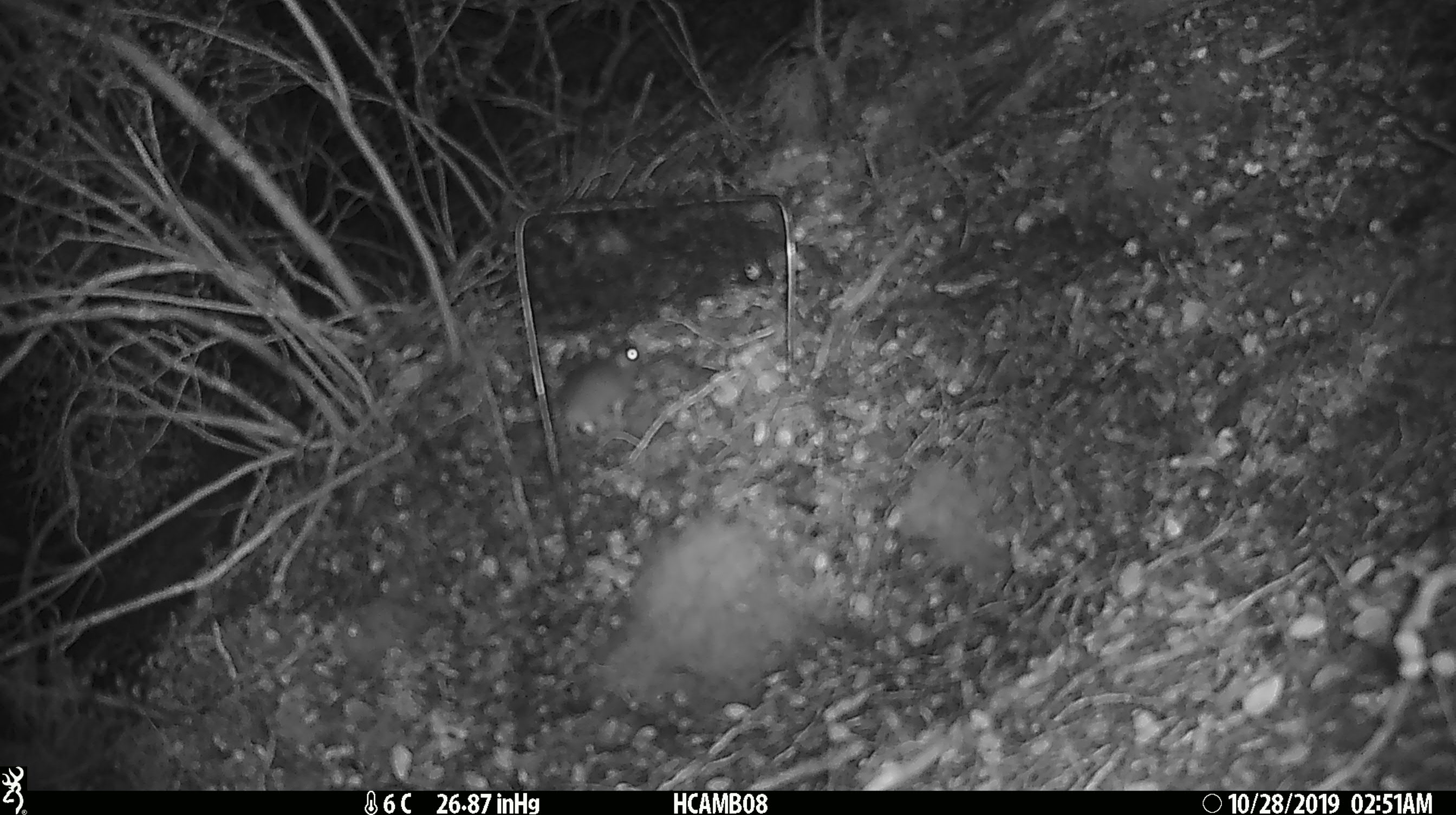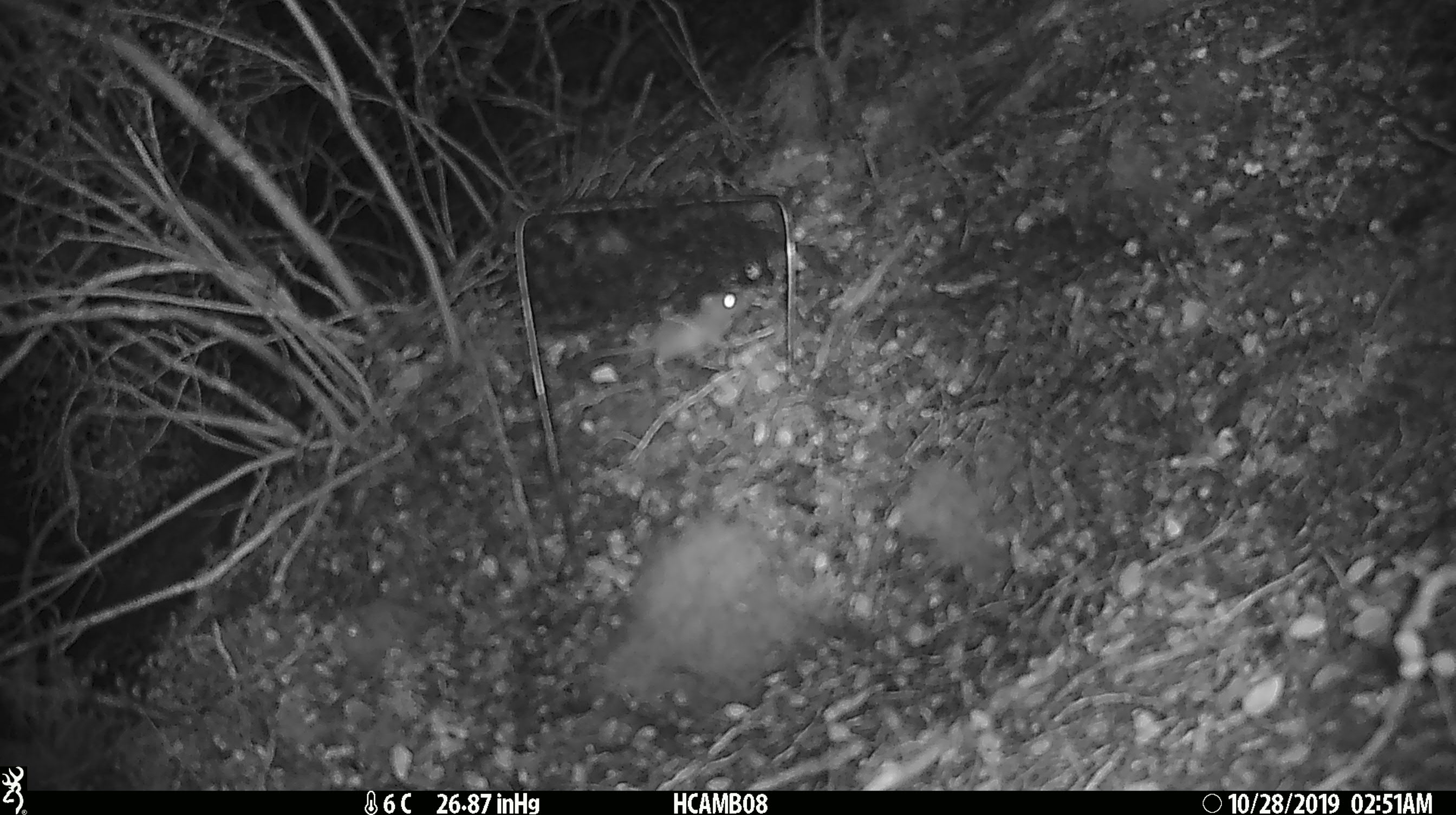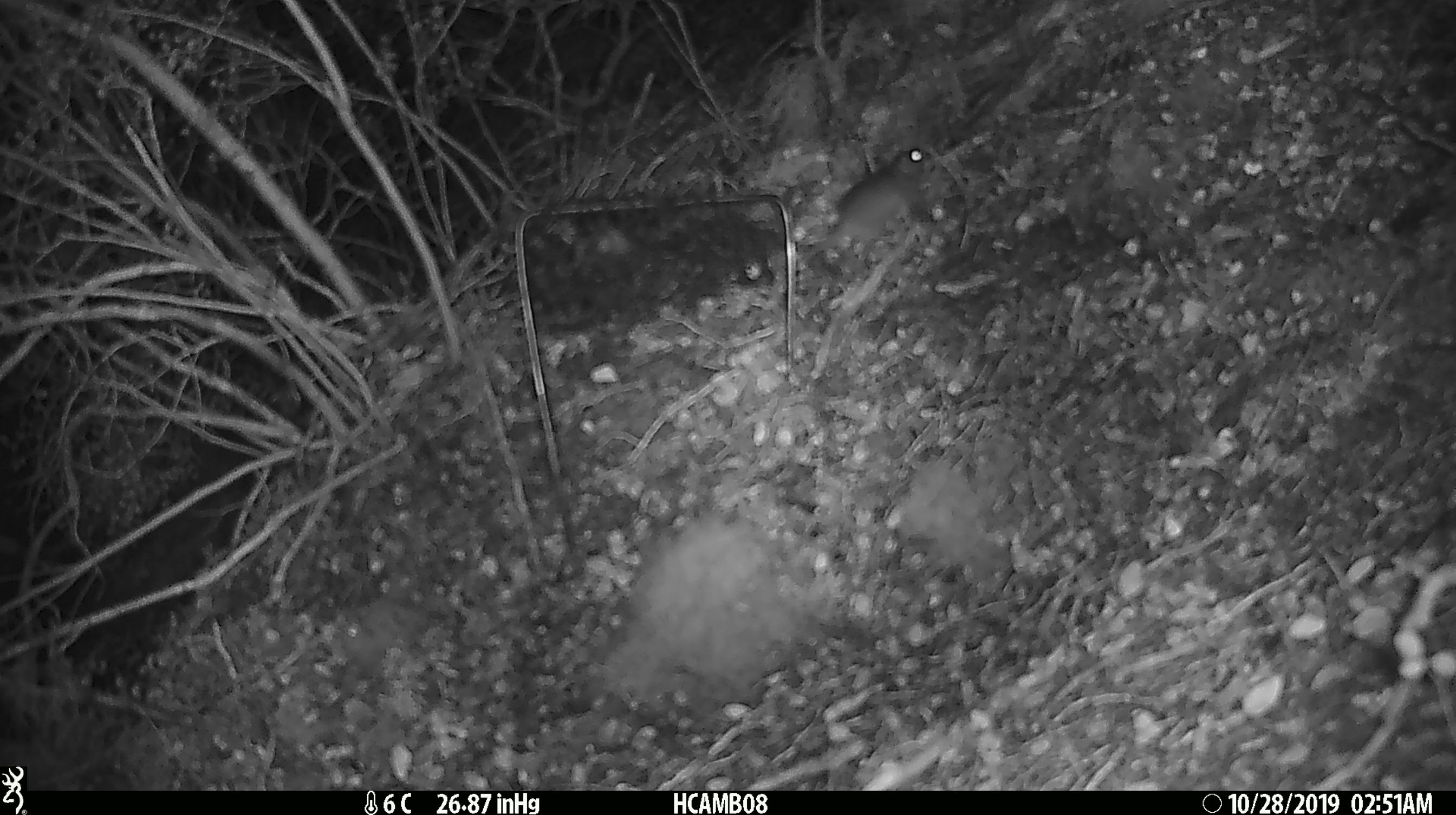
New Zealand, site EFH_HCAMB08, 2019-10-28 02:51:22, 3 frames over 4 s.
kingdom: Animalia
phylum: Chordata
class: Mammalia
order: Rodentia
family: Muridae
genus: Mus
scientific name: Mus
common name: mouse